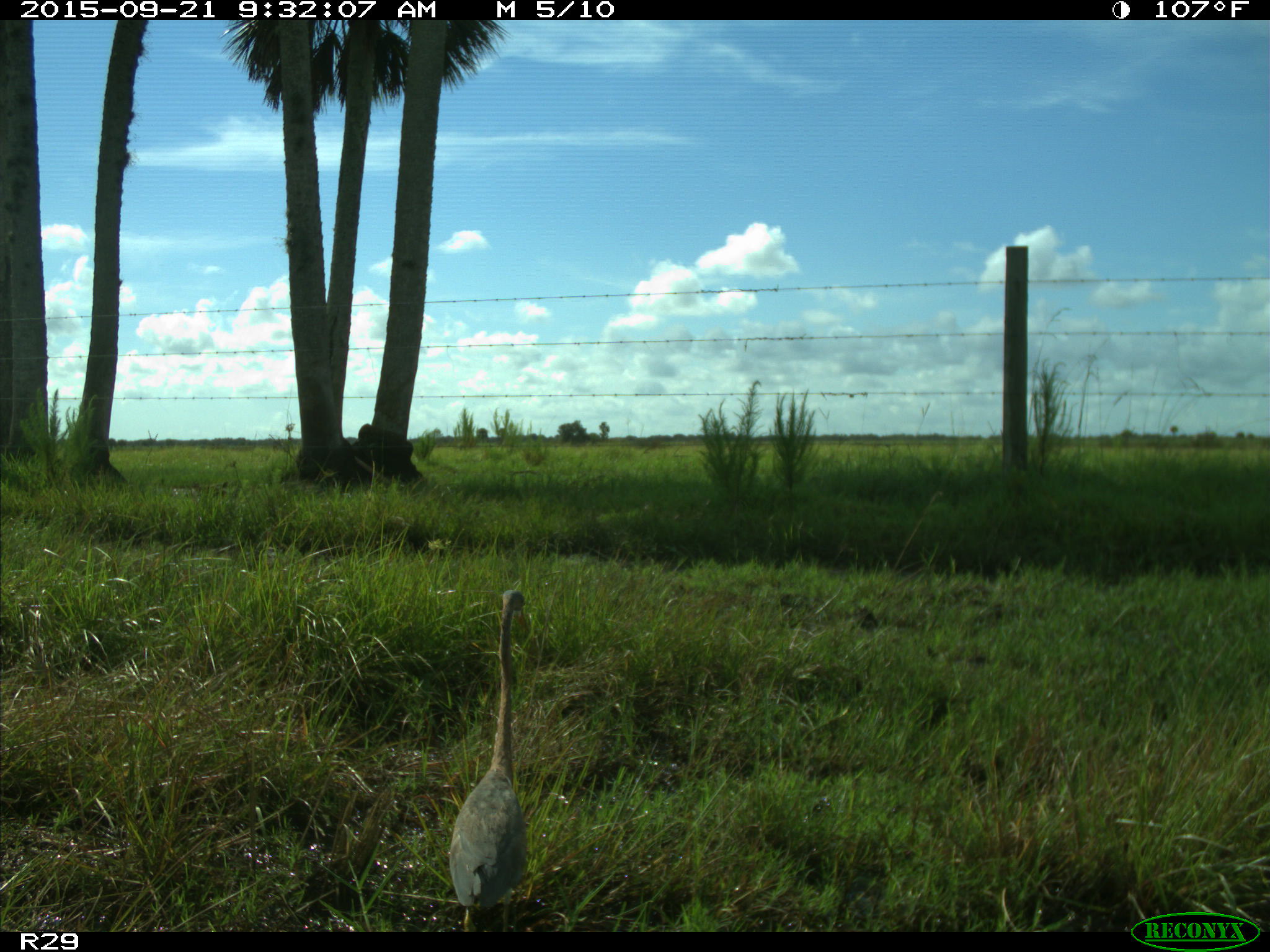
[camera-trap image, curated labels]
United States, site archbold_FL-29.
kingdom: Animalia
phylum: Chordata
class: Aves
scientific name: Aves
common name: birds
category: unidentified bird